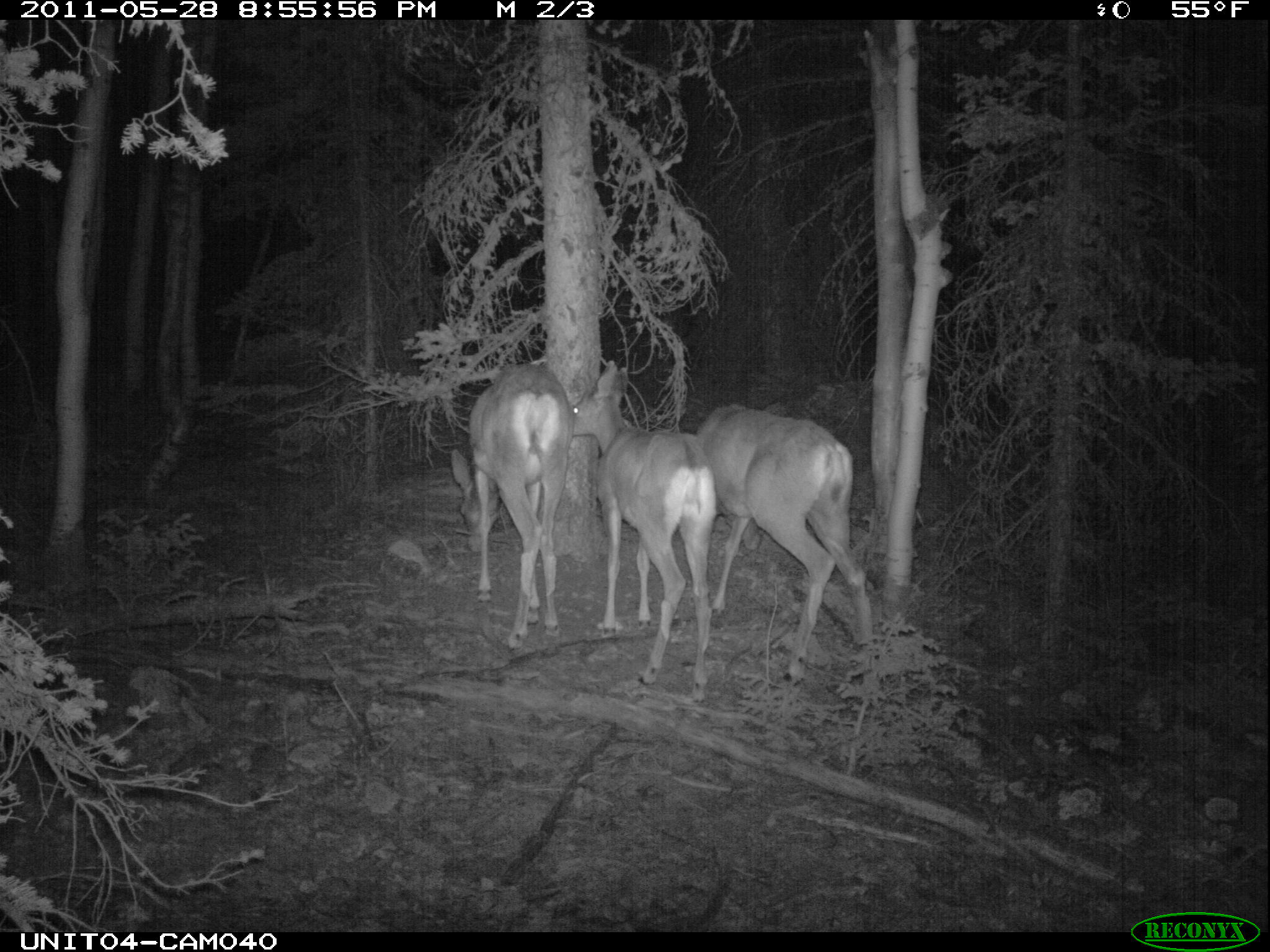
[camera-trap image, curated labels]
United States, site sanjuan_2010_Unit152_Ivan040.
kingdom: Animalia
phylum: Chordata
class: Mammalia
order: Artiodactyla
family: Cervidae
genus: Odocoileus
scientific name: Odocoileus hemionus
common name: mule deer